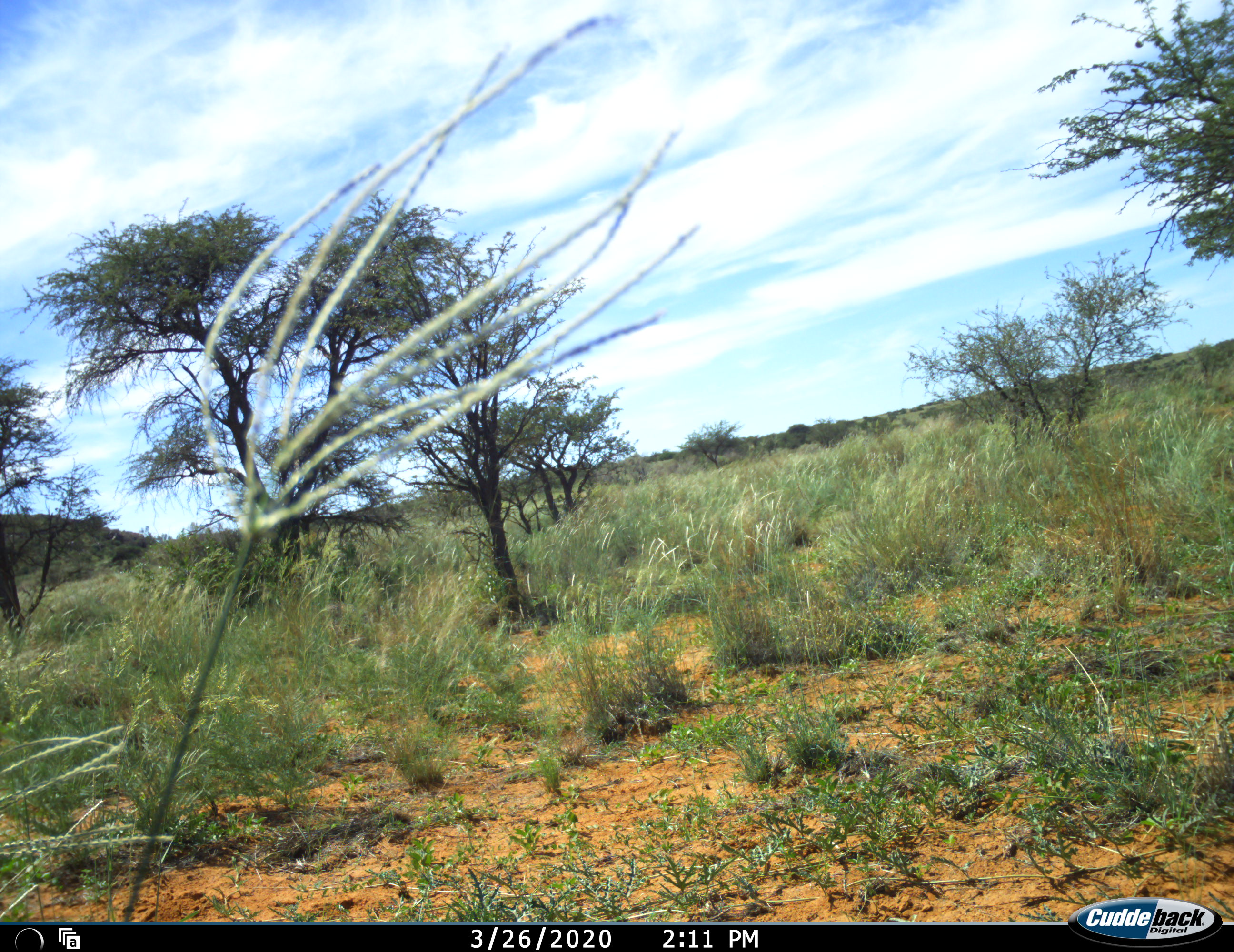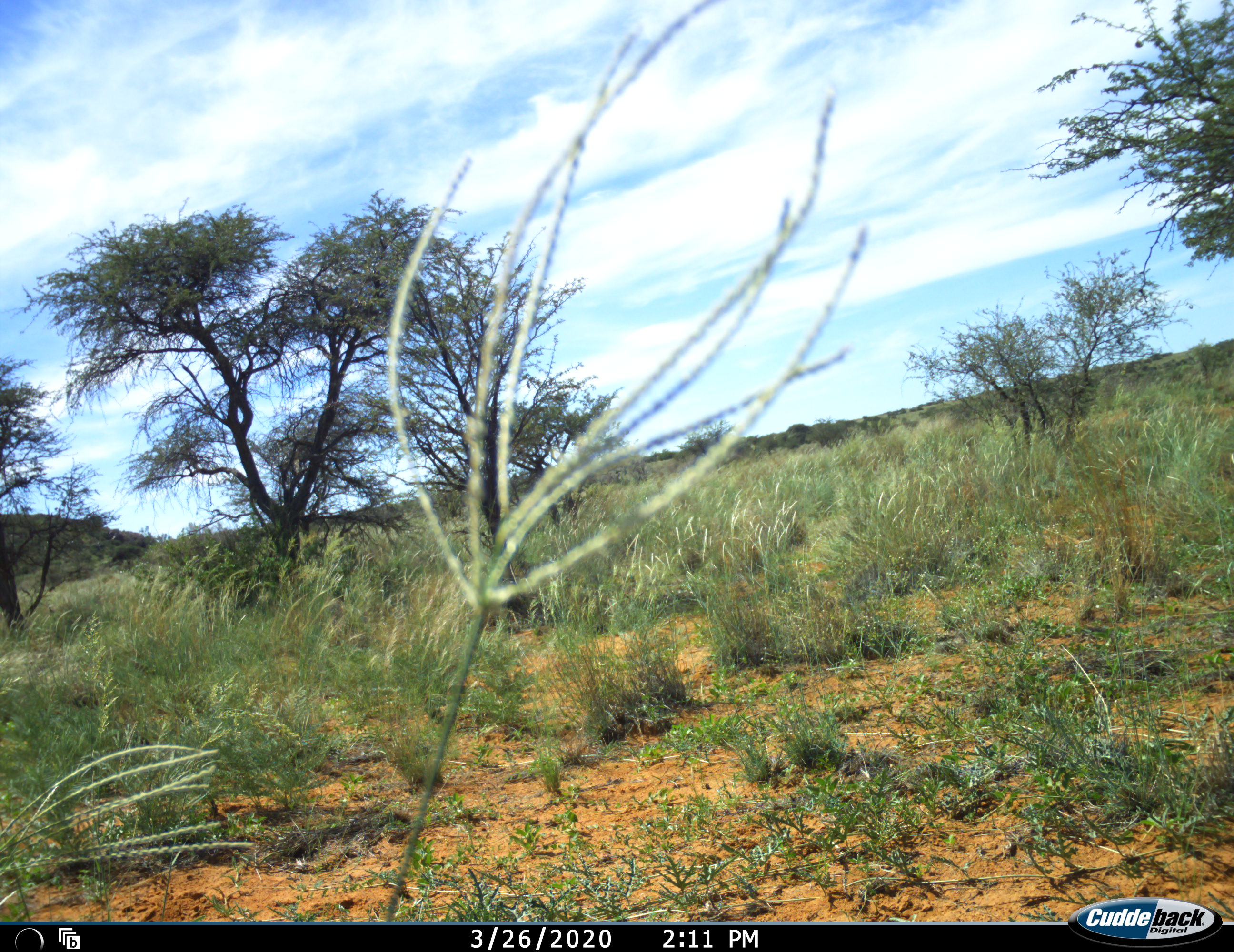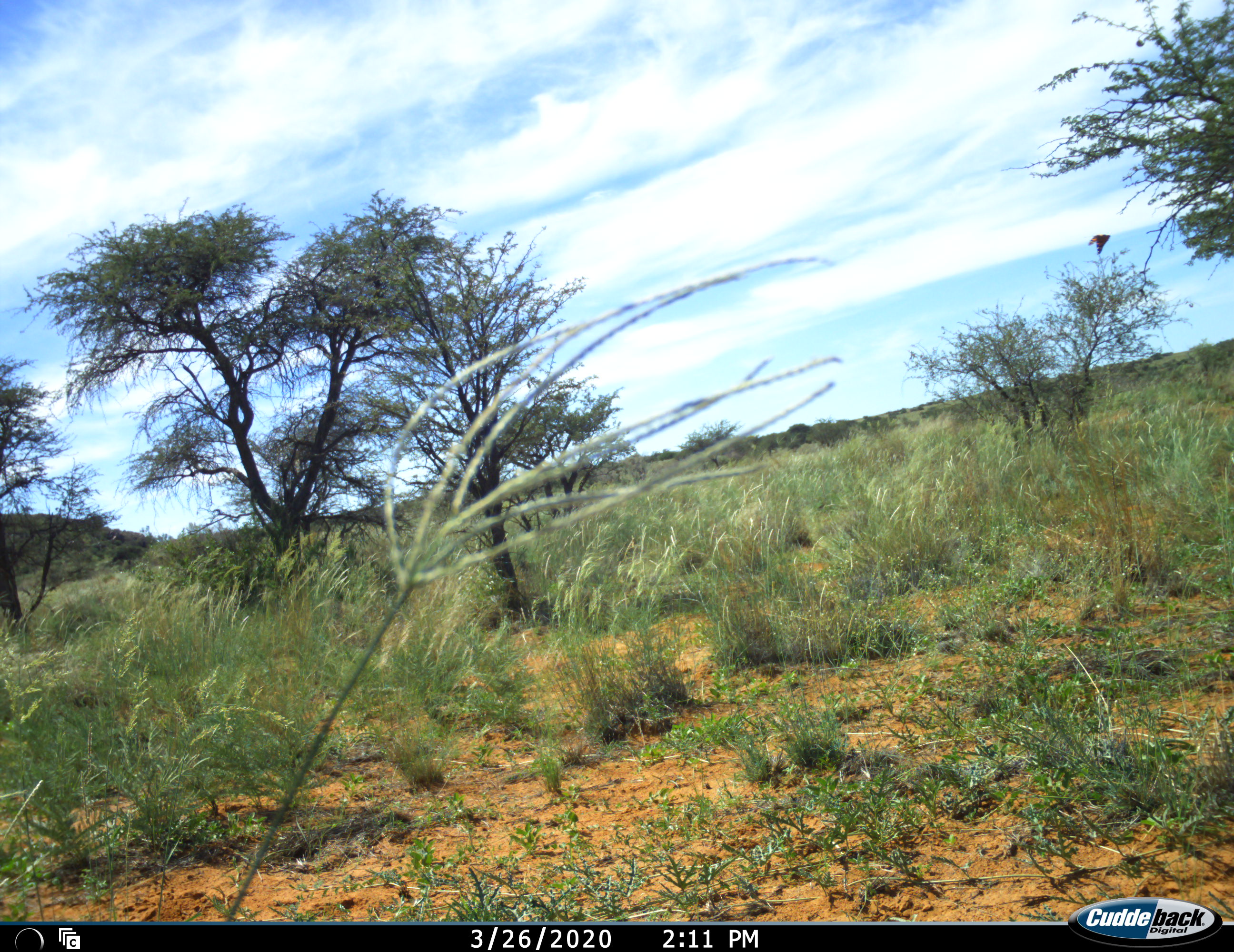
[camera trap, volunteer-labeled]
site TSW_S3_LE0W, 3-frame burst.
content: unidentified animal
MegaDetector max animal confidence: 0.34